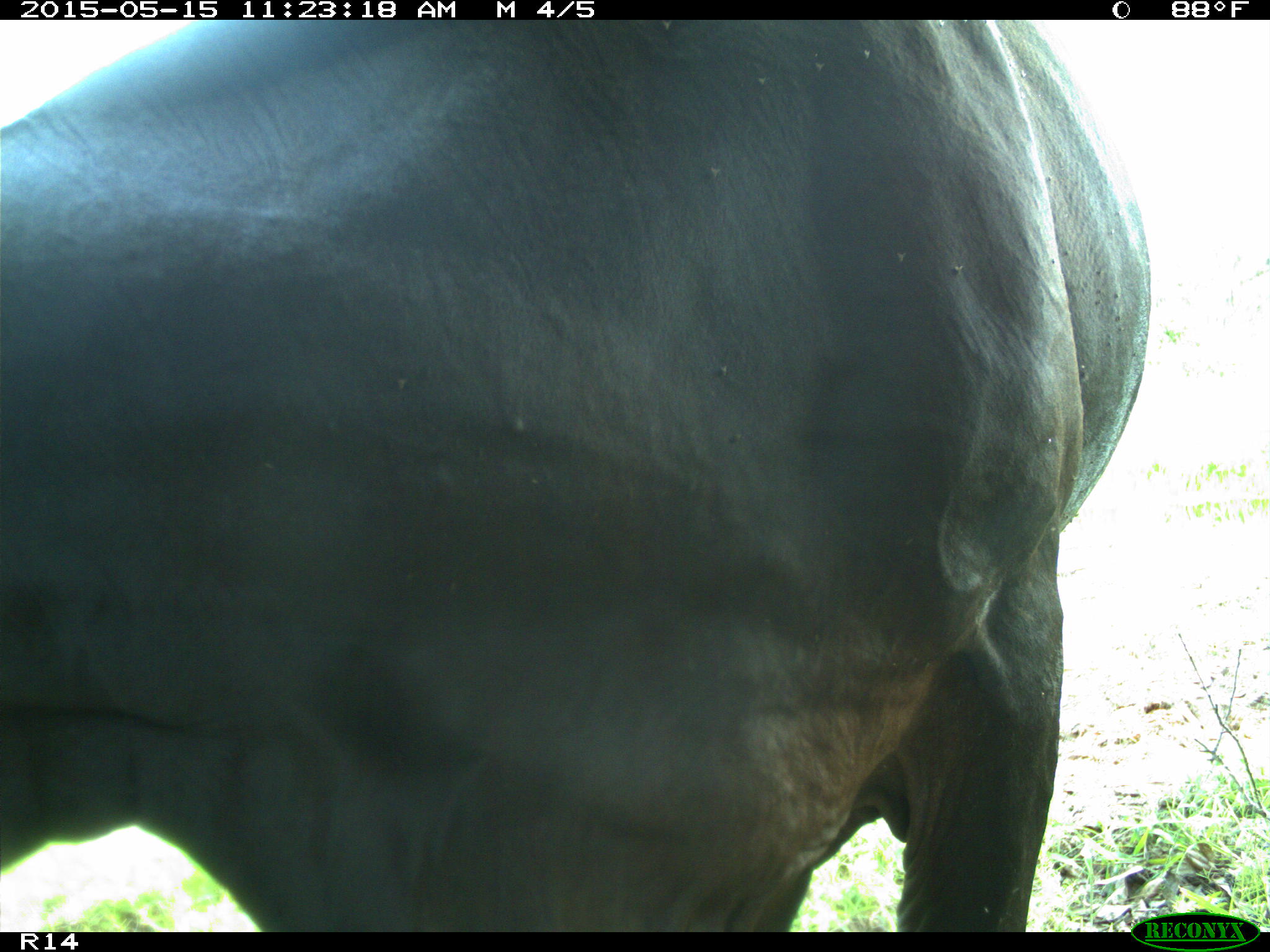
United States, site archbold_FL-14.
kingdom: Animalia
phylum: Chordata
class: Mammalia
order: Artiodactyla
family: Bovidae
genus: Bos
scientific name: Bos taurus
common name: domestic cow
Bos taurus (domestic cow).